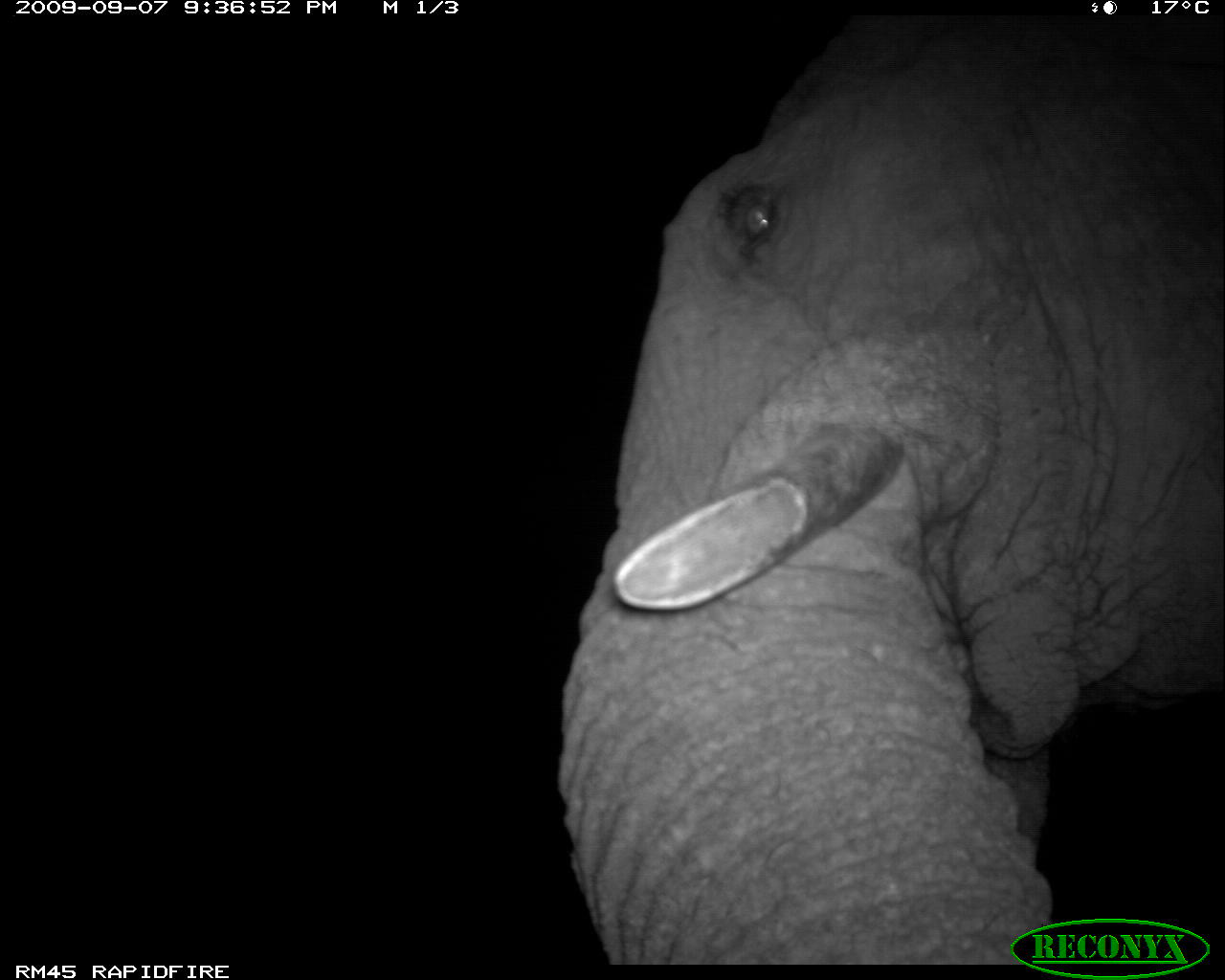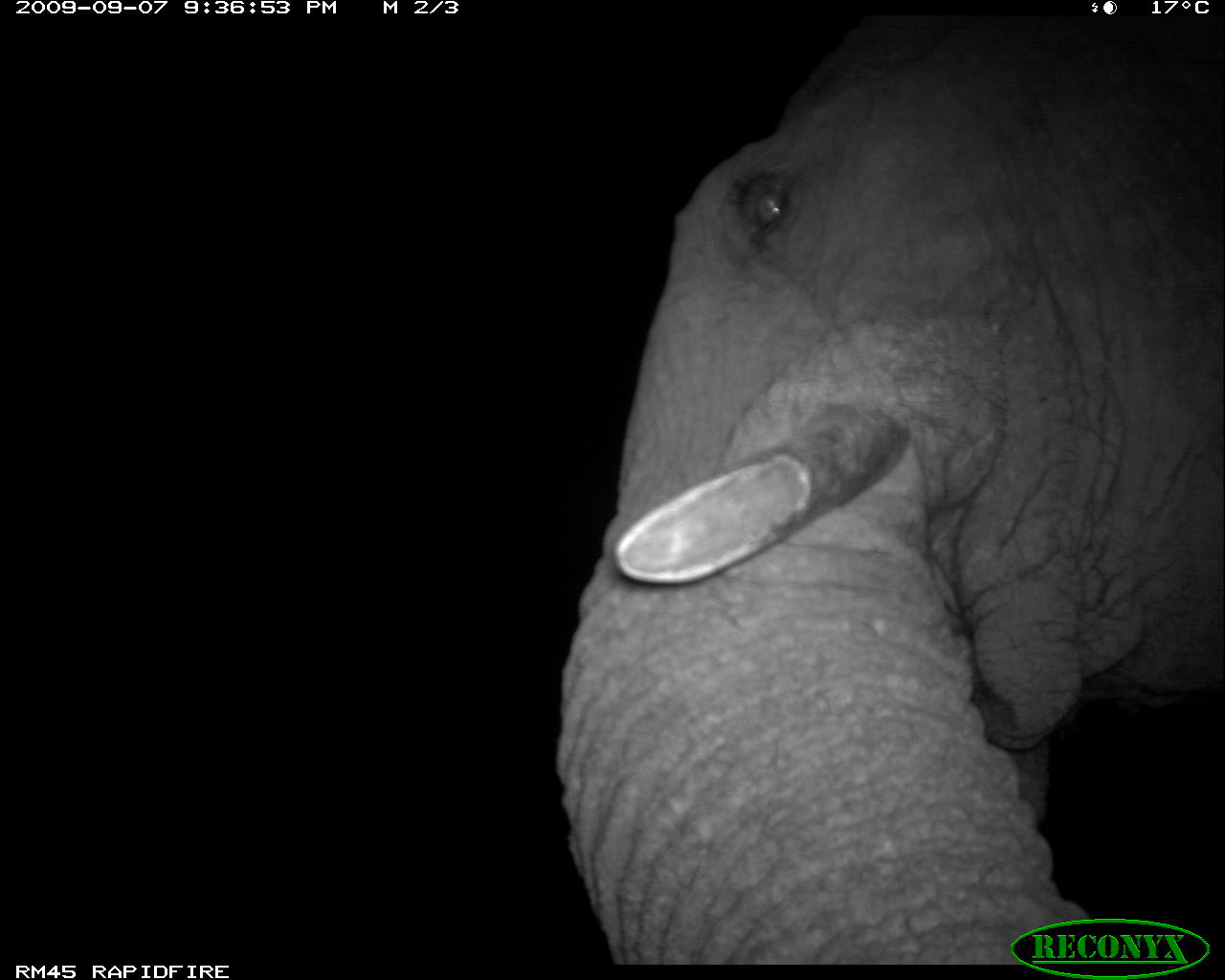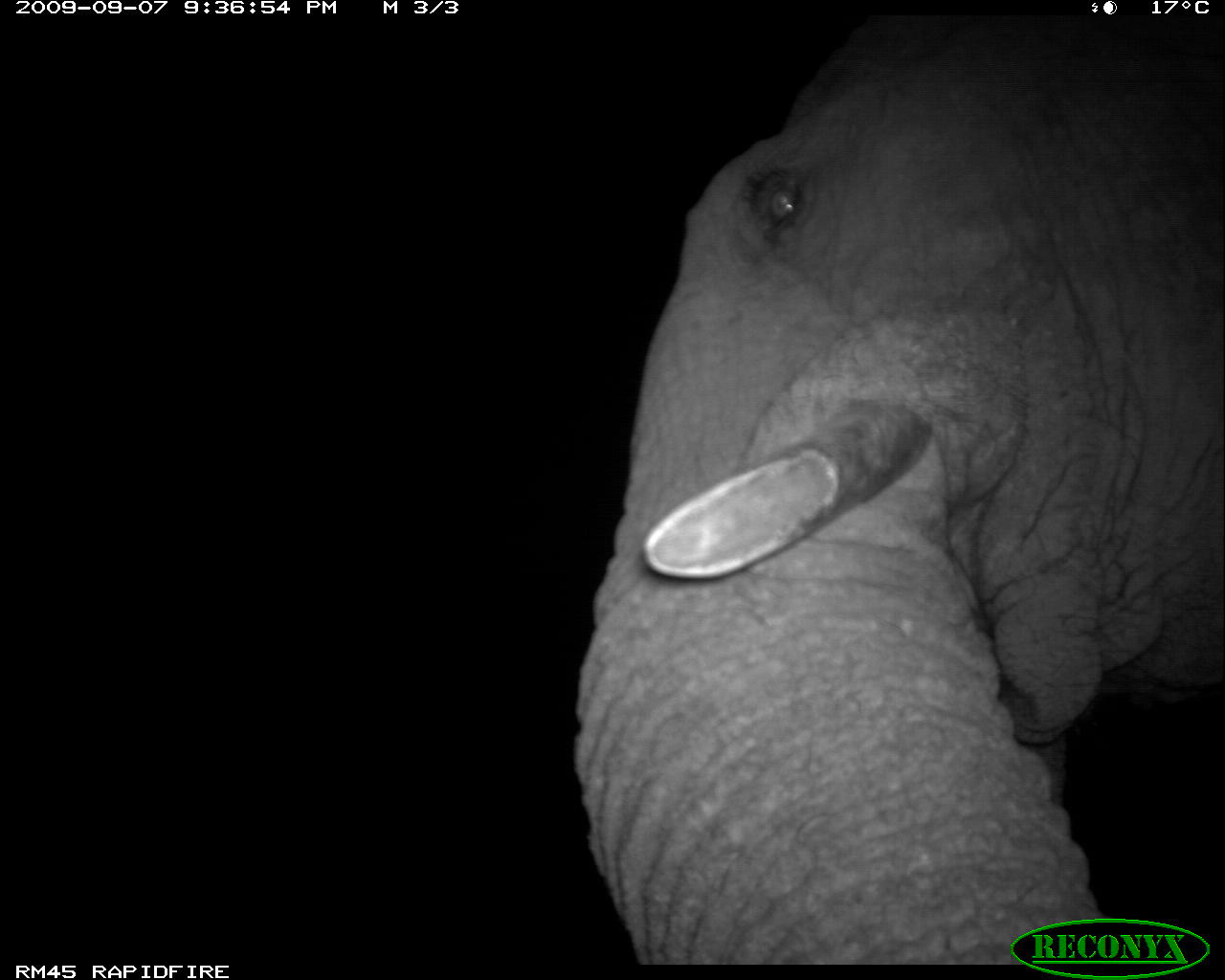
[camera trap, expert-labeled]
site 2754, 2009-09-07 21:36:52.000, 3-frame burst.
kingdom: Animalia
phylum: Chordata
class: Mammalia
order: Proboscidea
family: Elephantidae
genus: Loxodonta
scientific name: Loxodonta africana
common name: african bush elephant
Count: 1.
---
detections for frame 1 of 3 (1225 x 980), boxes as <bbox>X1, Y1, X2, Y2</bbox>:
loxodonta africana: <bbox>550, 16, 1225, 964</bbox>